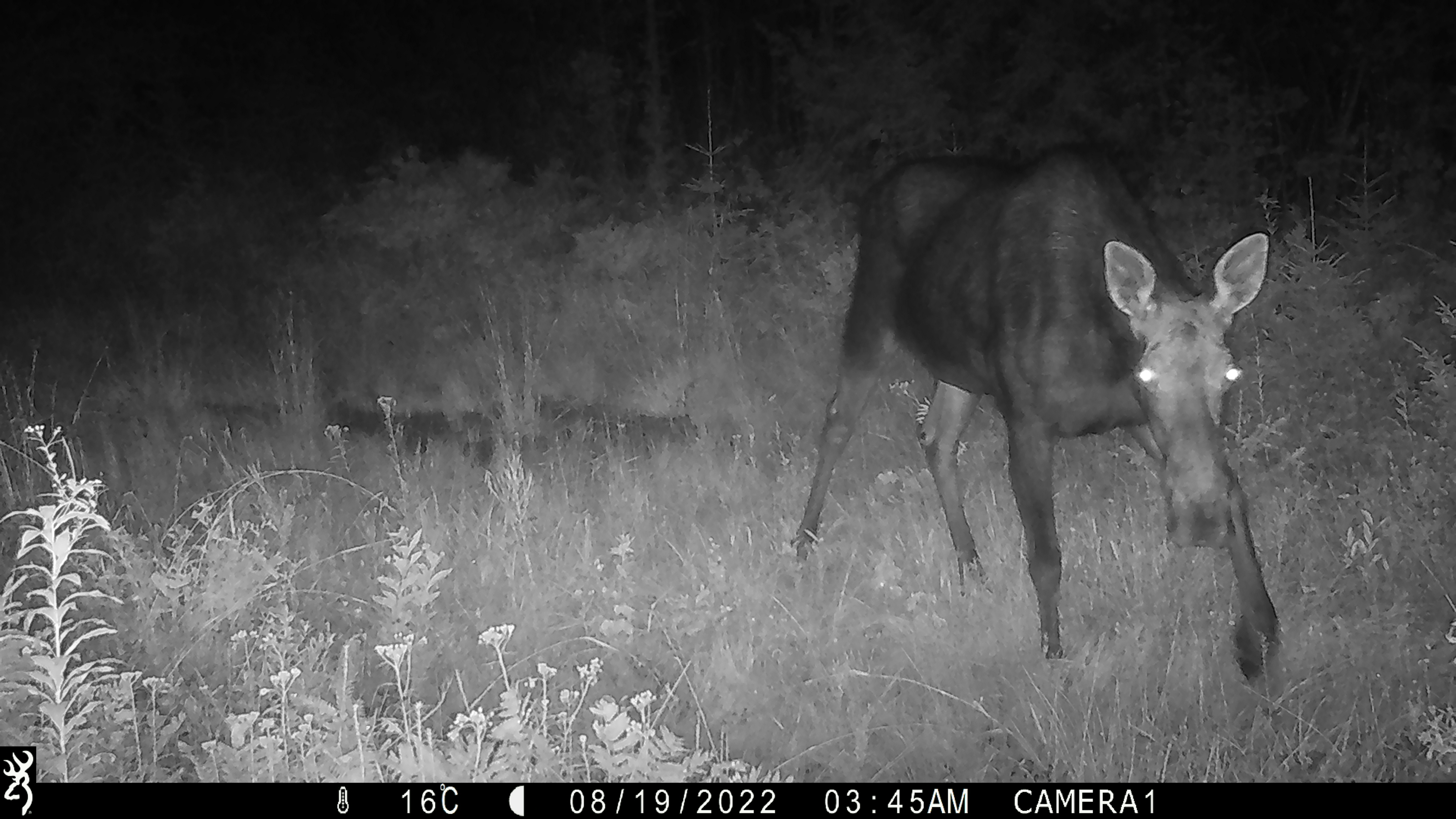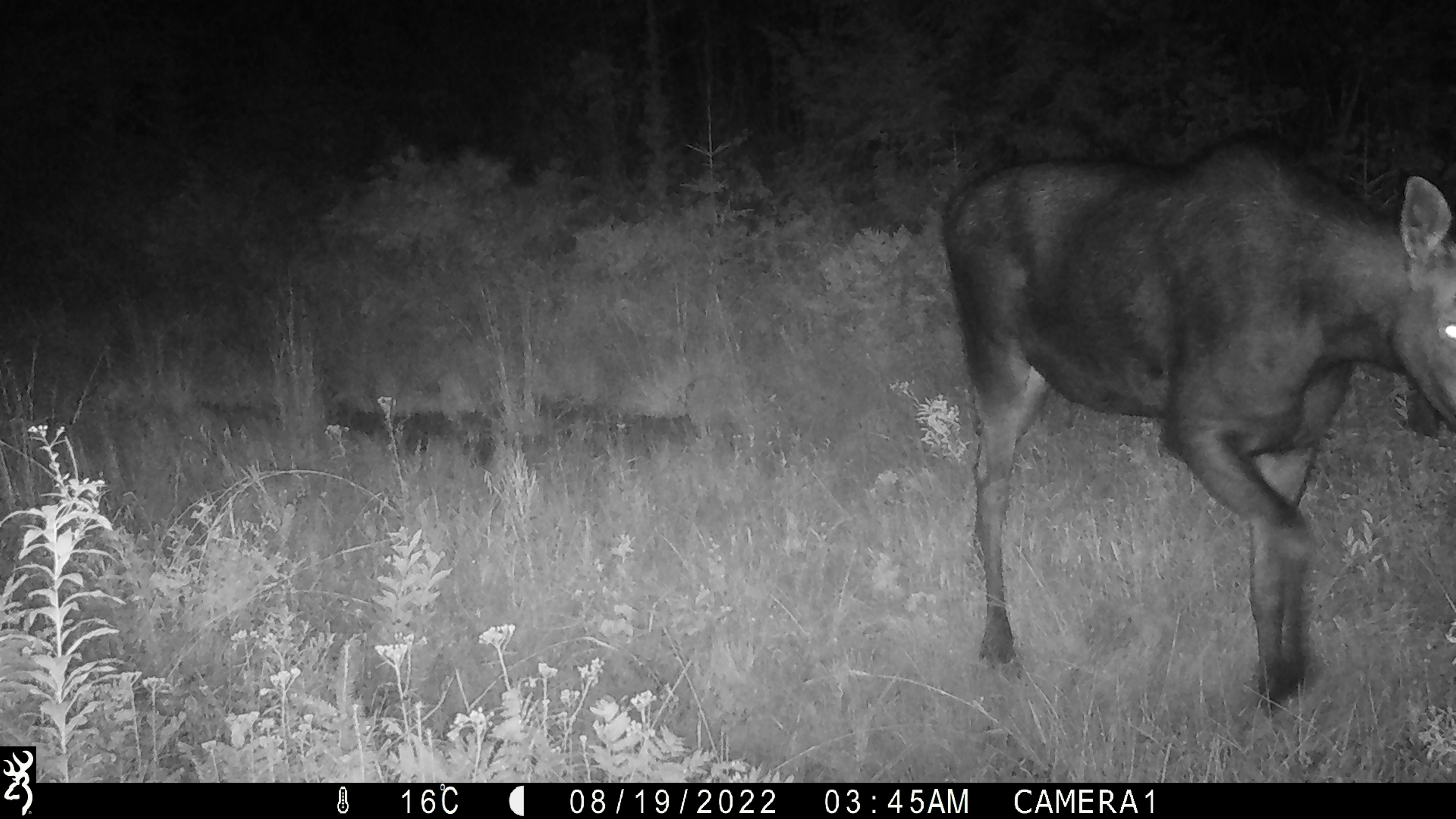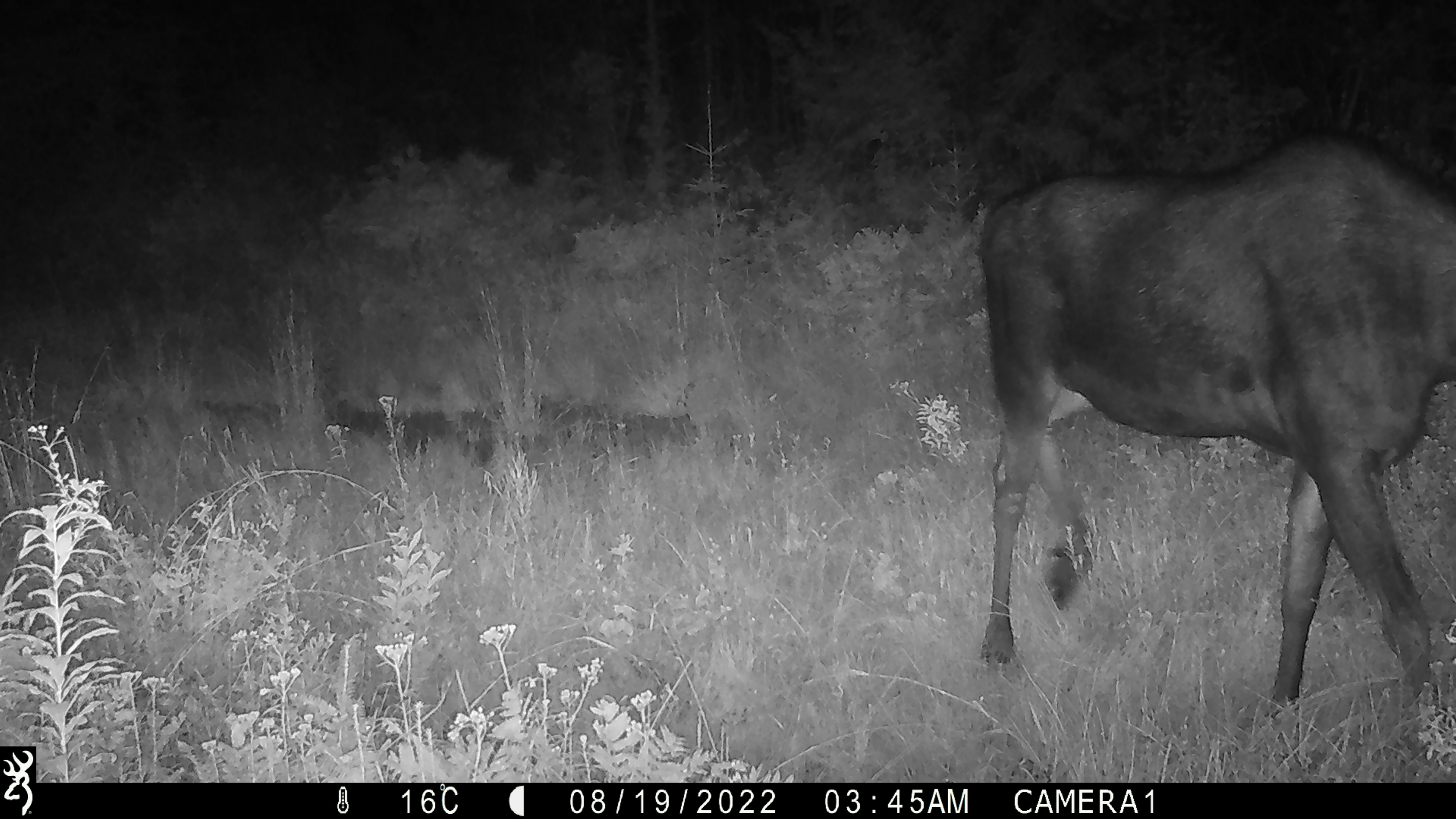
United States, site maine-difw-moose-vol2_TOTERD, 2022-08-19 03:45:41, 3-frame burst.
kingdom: Animalia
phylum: Chordata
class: Mammalia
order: Artiodactyla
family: Cervidae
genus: Alces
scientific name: Alces alces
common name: moose